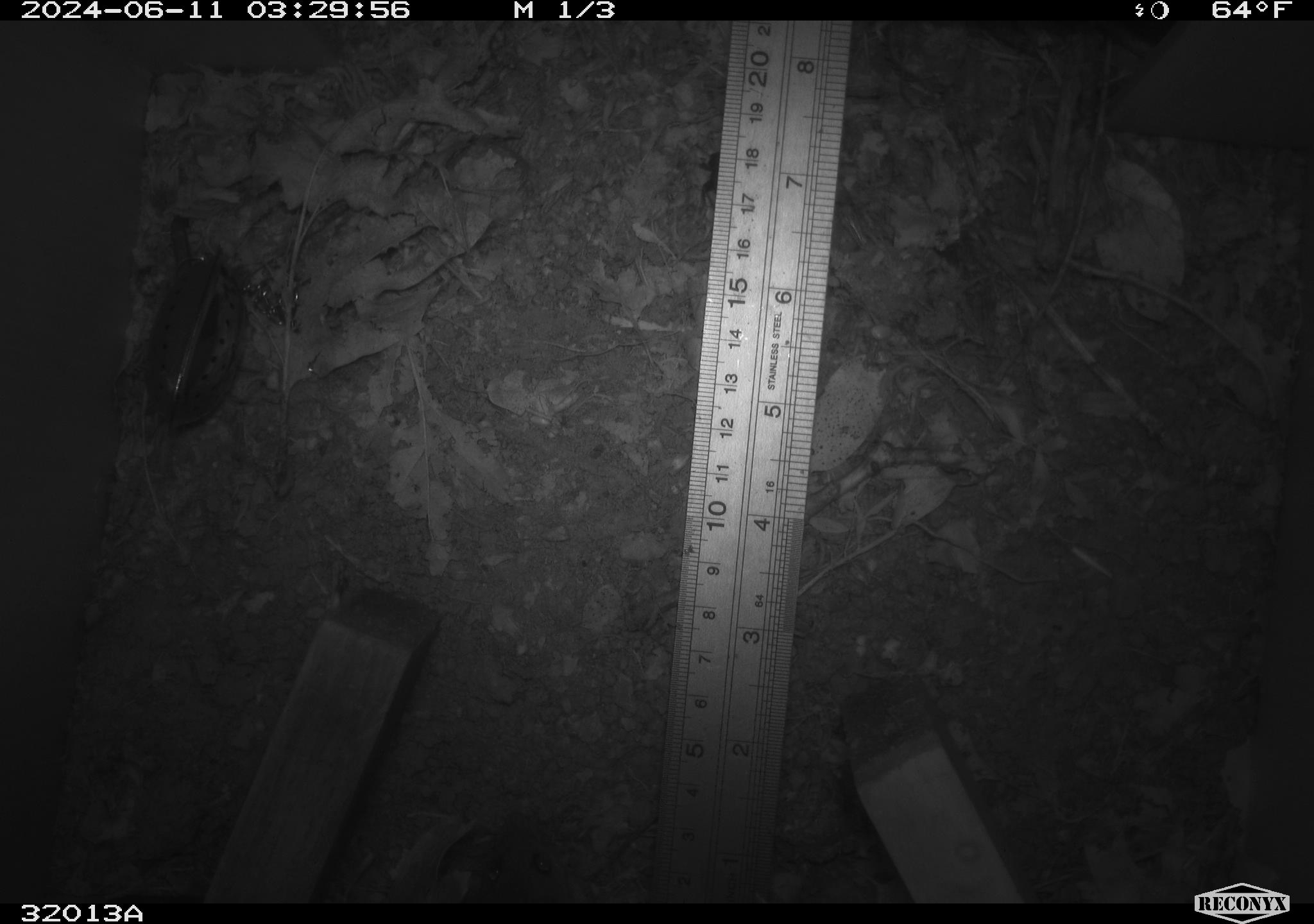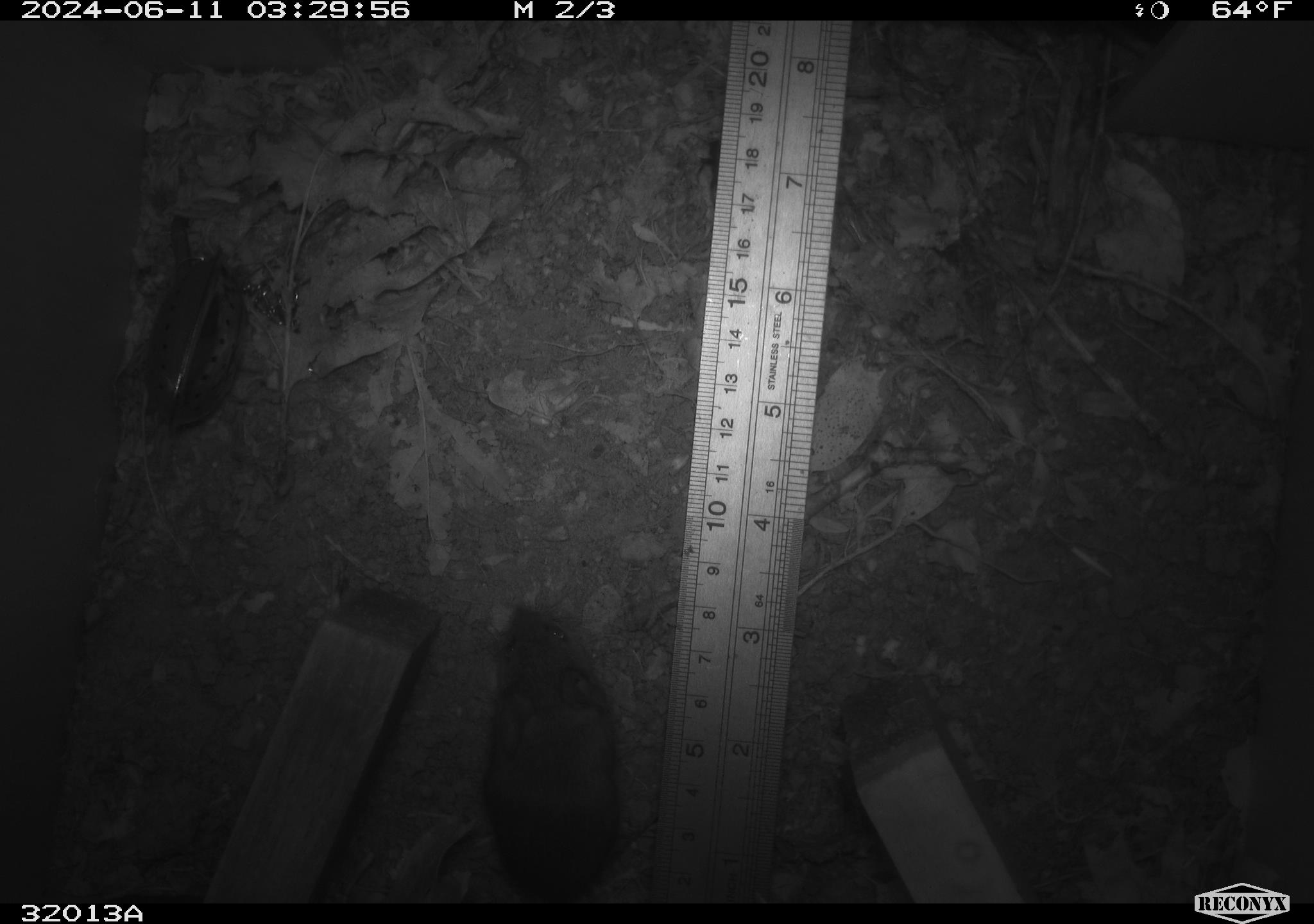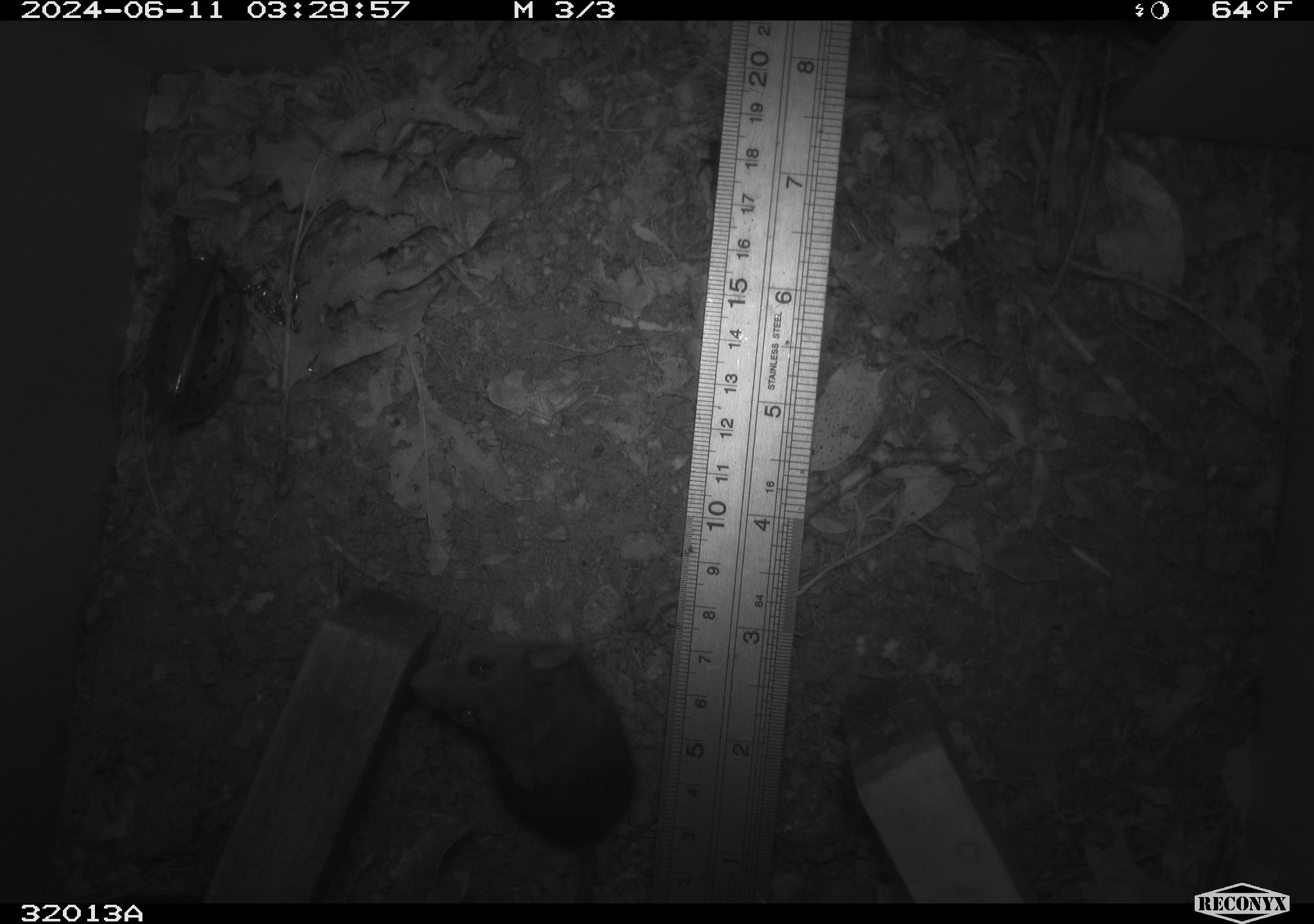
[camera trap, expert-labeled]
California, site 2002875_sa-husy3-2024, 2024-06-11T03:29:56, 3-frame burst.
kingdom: Animalia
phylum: Chordata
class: Mammalia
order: Rodentia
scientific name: Rodentia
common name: rodent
Rodent (Rodentia).